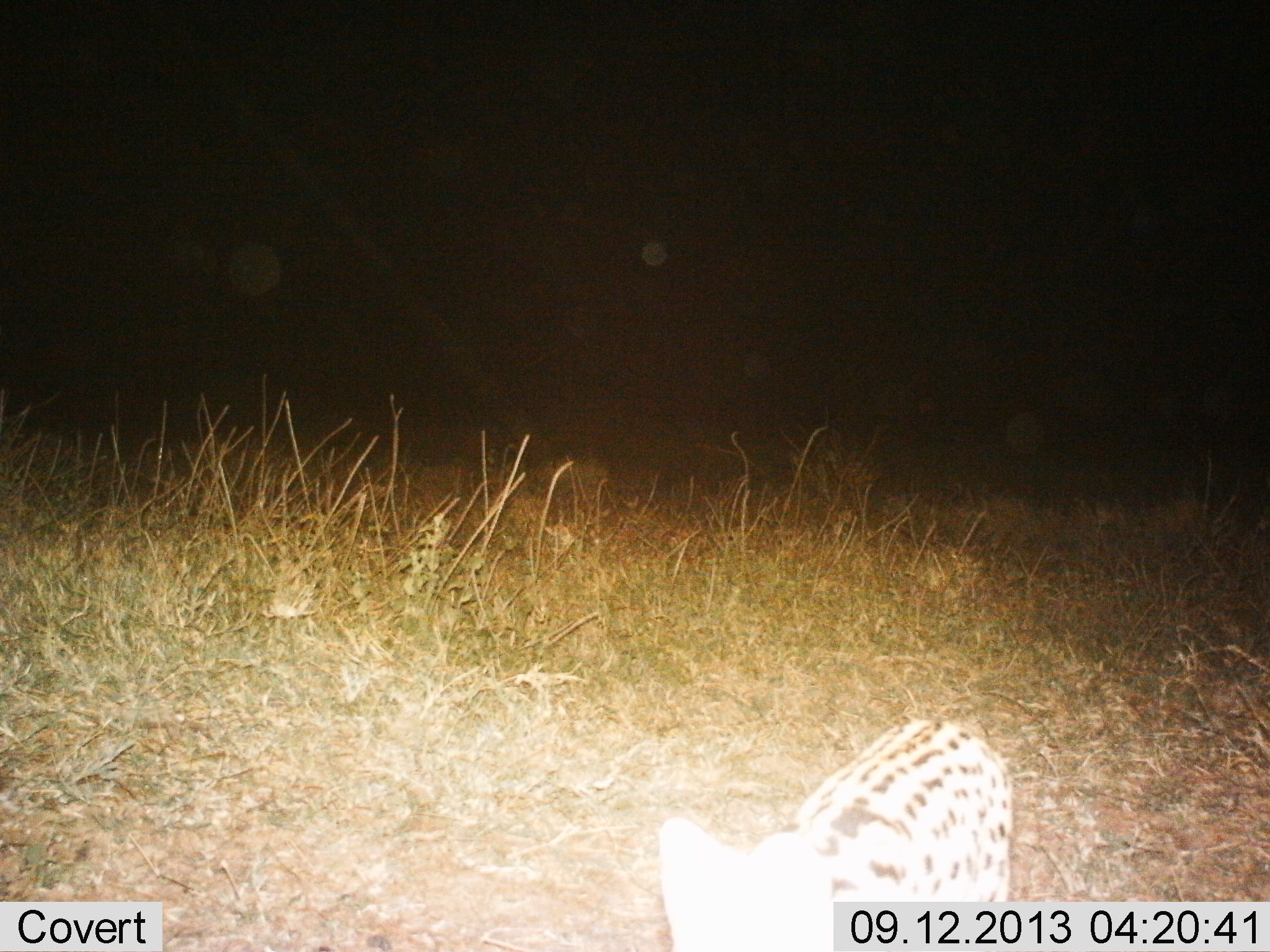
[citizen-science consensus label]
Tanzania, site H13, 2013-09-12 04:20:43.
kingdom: Animalia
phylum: Chordata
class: Mammalia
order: Carnivora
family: Felidae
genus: Leptailurus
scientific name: Leptailurus serval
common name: serval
Serval (Leptailurus serval), count 1. Behavior (volunteer vote fractions): standing 37%, resting 0%, moving 67%, interacting 0%. Young present (vote fraction): 0%. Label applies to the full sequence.